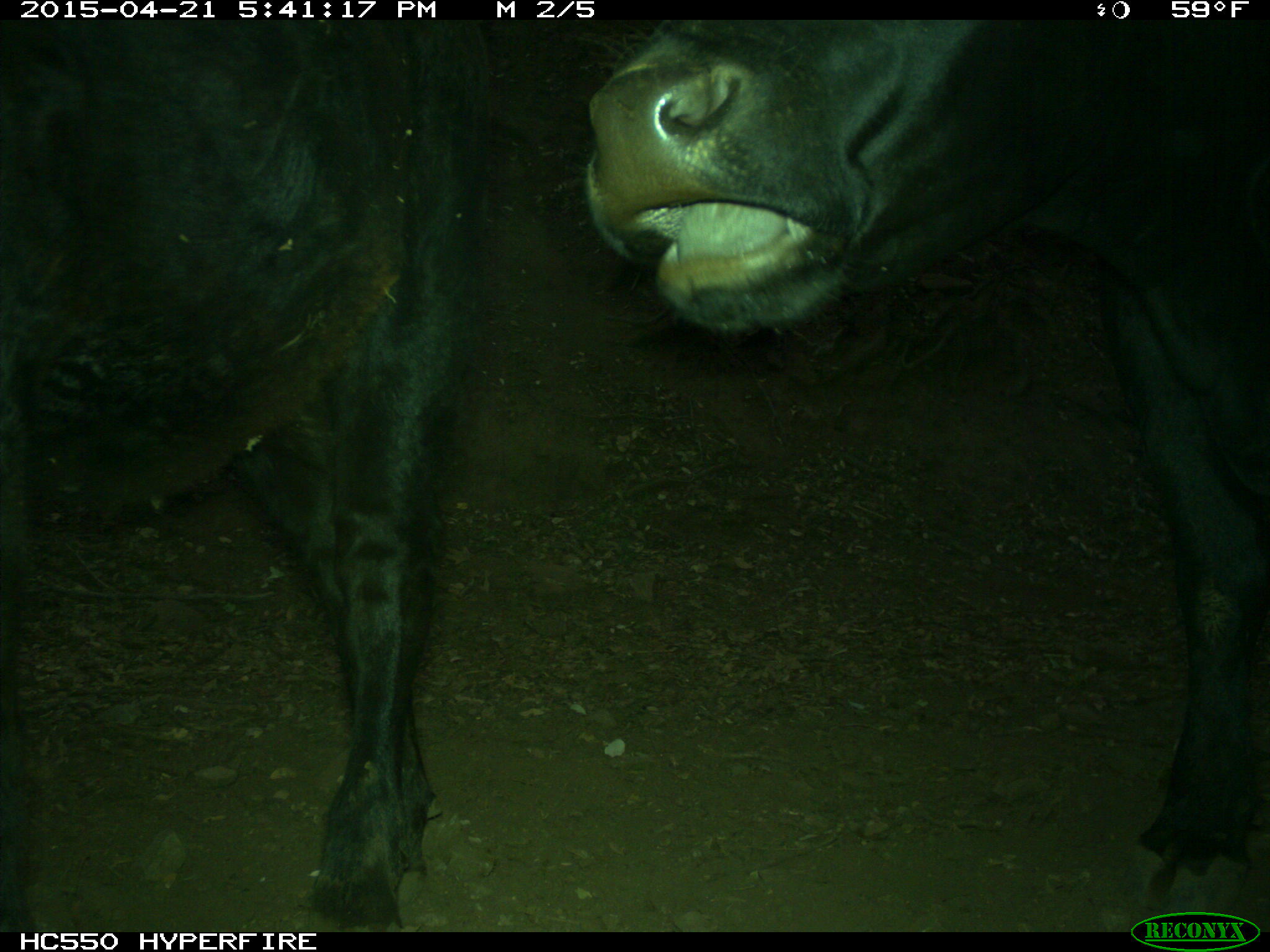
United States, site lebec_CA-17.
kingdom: Animalia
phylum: Chordata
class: Mammalia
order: Artiodactyla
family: Bovidae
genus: Bos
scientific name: Bos taurus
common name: domestic cow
Bos taurus (domestic cow).